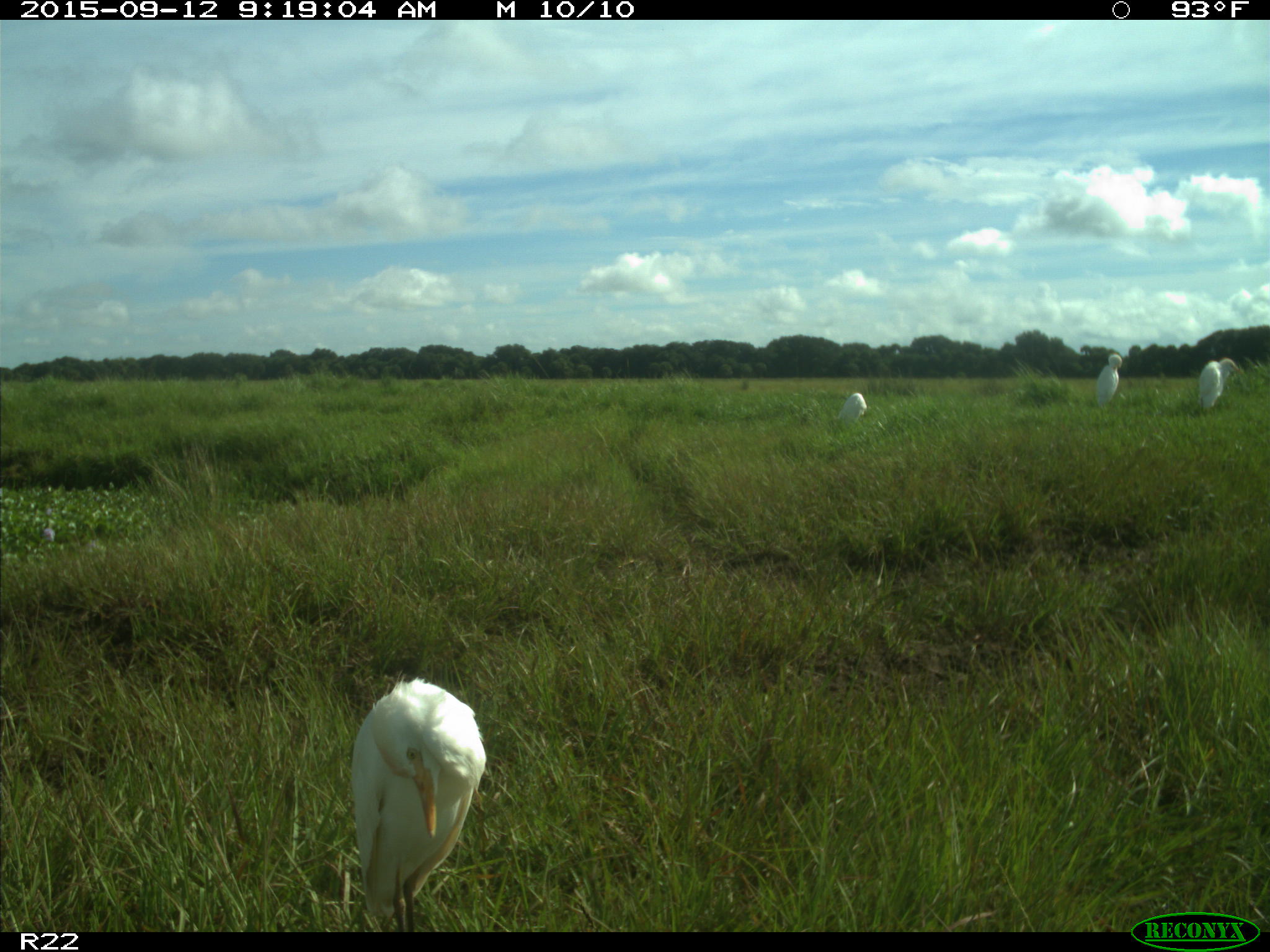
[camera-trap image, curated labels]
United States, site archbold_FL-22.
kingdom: Animalia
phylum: Chordata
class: Mammalia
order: Artiodactyla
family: Bovidae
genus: Bos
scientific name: Bos taurus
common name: domestic cow